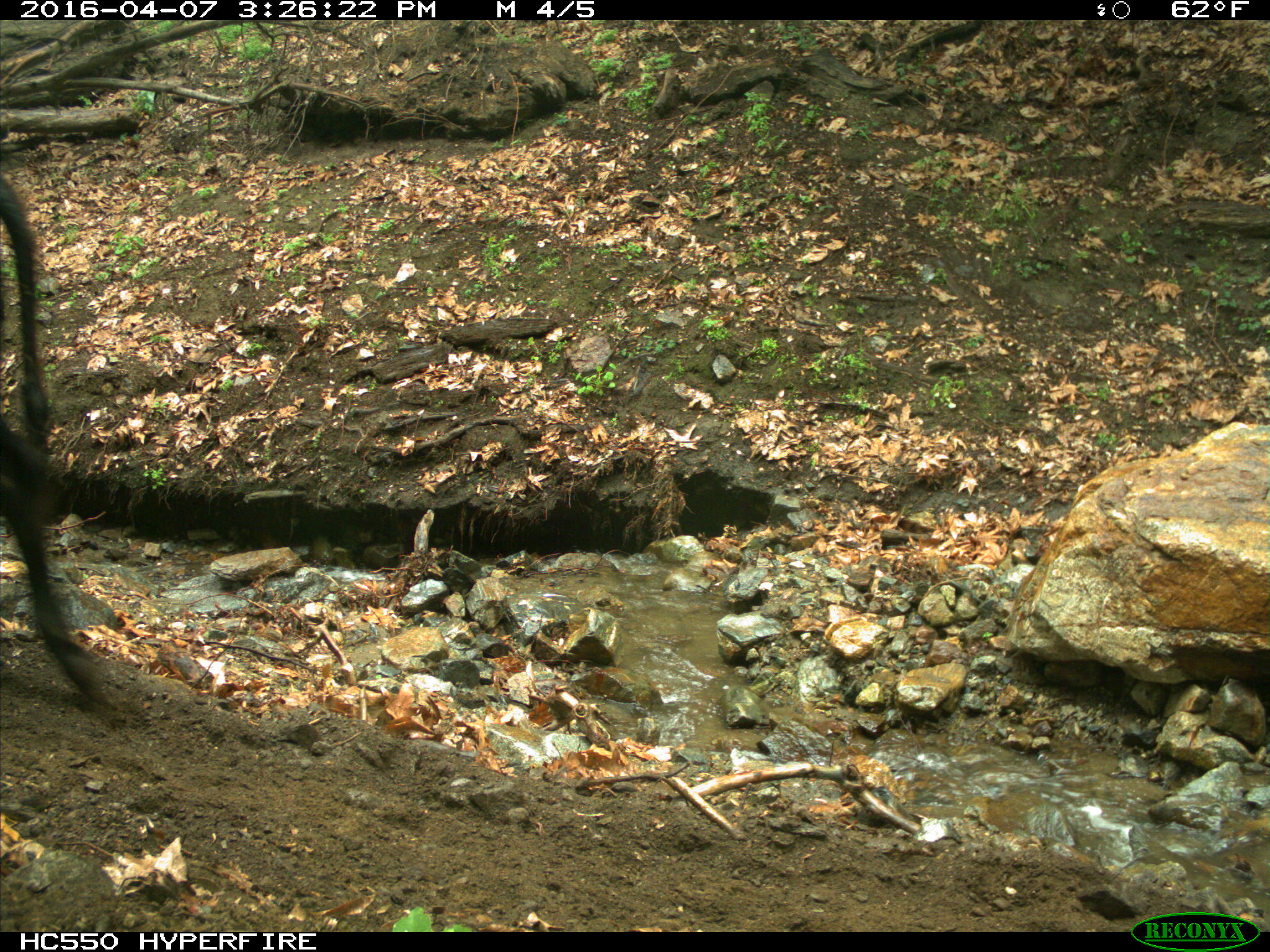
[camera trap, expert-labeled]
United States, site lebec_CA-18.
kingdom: Animalia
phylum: Chordata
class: Mammalia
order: Artiodactyla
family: Bovidae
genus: Bos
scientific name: Bos taurus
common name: domestic cow